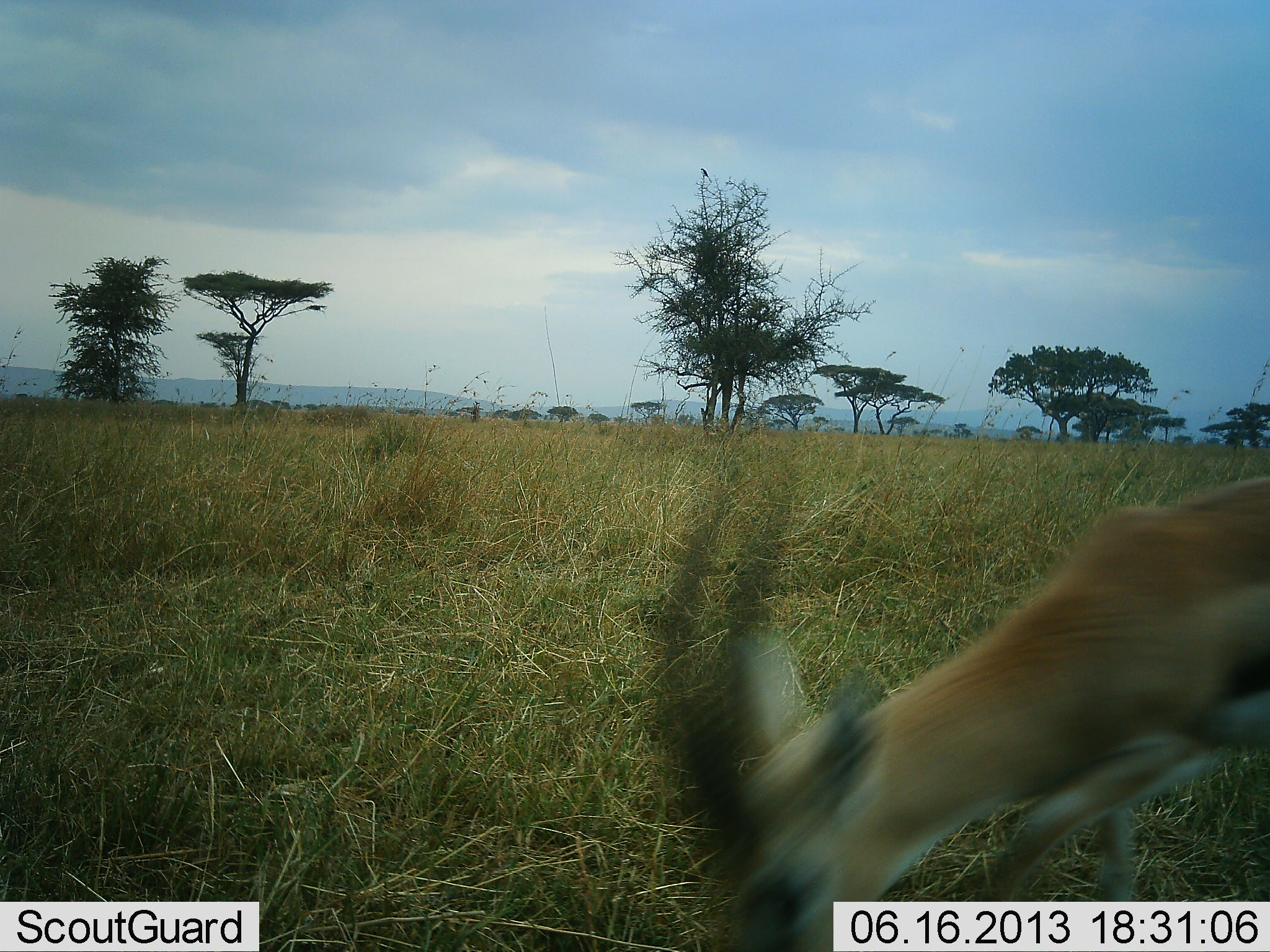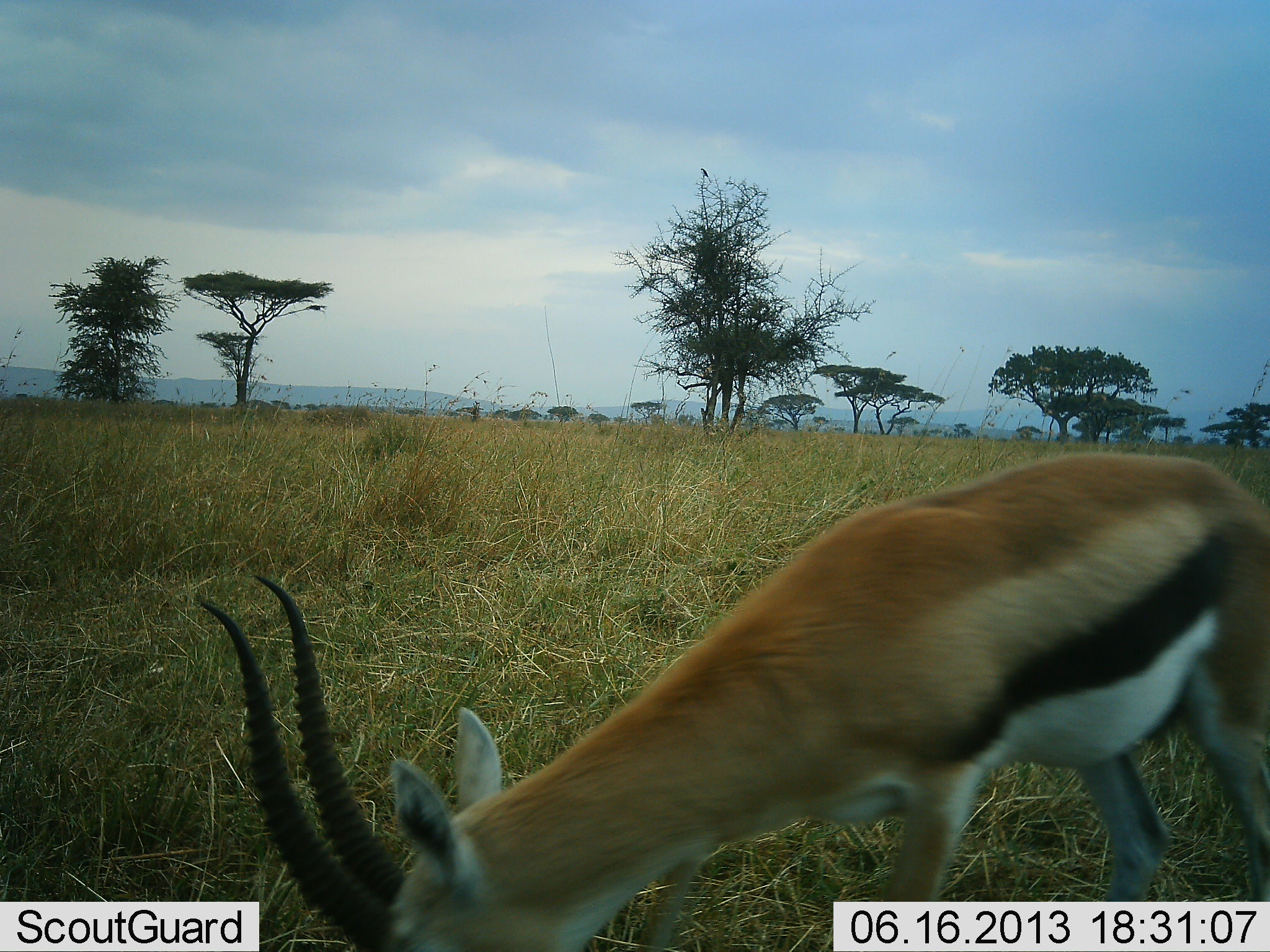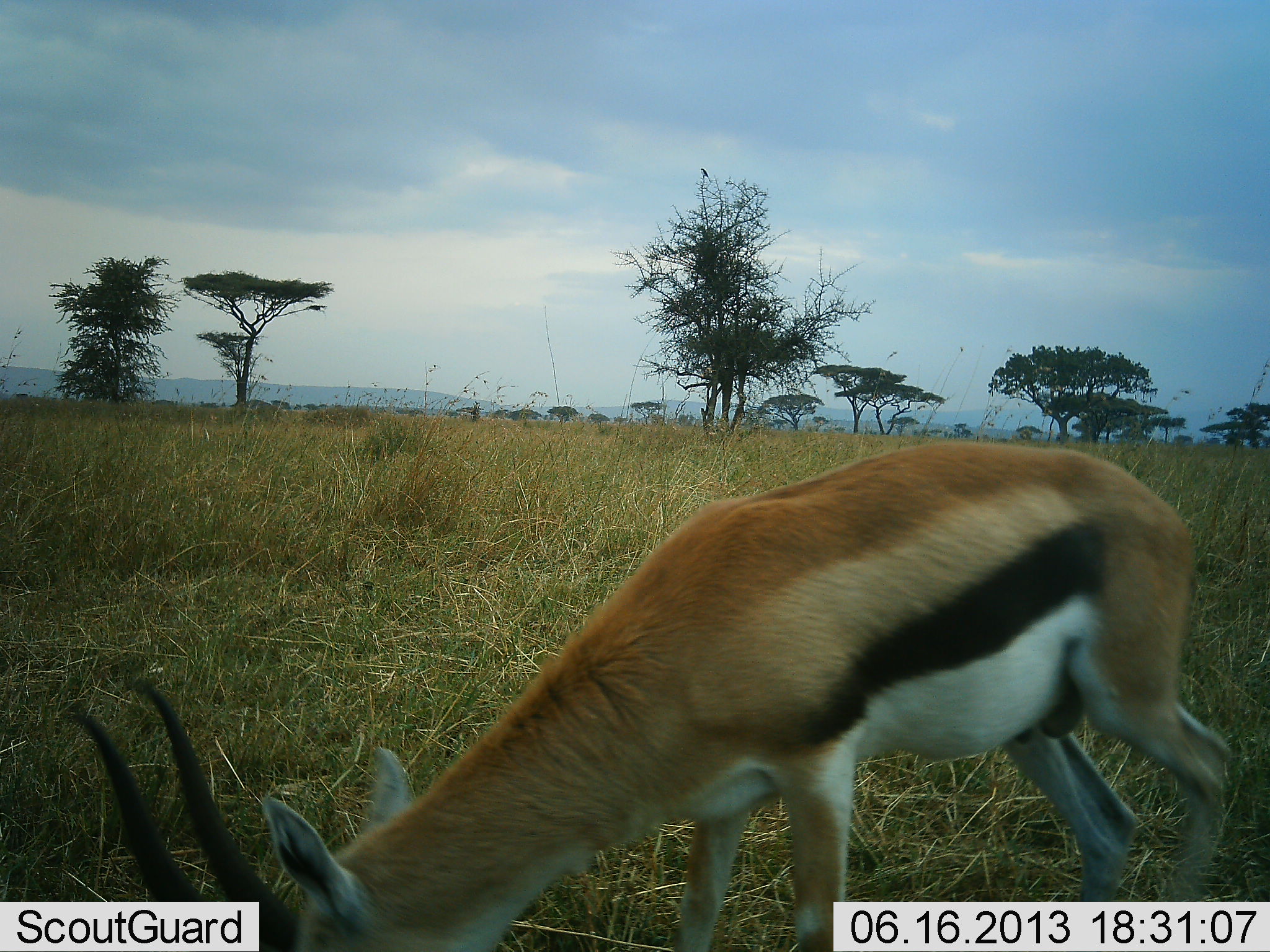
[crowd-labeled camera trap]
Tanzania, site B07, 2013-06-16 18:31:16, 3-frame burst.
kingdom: Animalia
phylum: Chordata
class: Mammalia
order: Artiodactyla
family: Bovidae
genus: Eudorcas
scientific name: Eudorcas thomsonii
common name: thomson's gazelle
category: gazellethomsons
Gazellethomsons (thomson's gazelle) (Eudorcas thomsonii), count 1. Behavior (volunteer vote fractions): standing 0%, resting 4%, moving 43%, interacting 0%. Young present (vote fraction): 0%. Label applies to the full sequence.